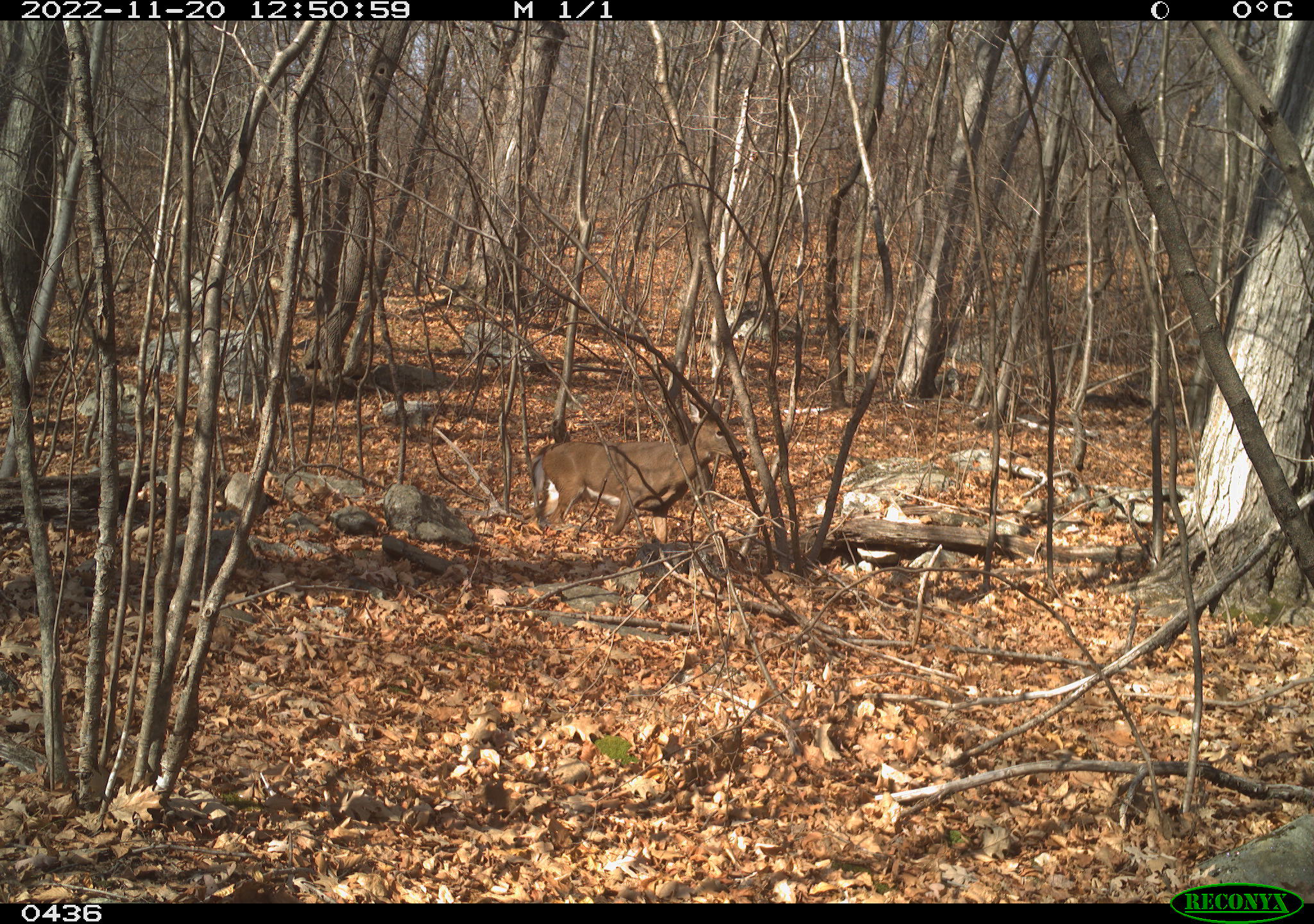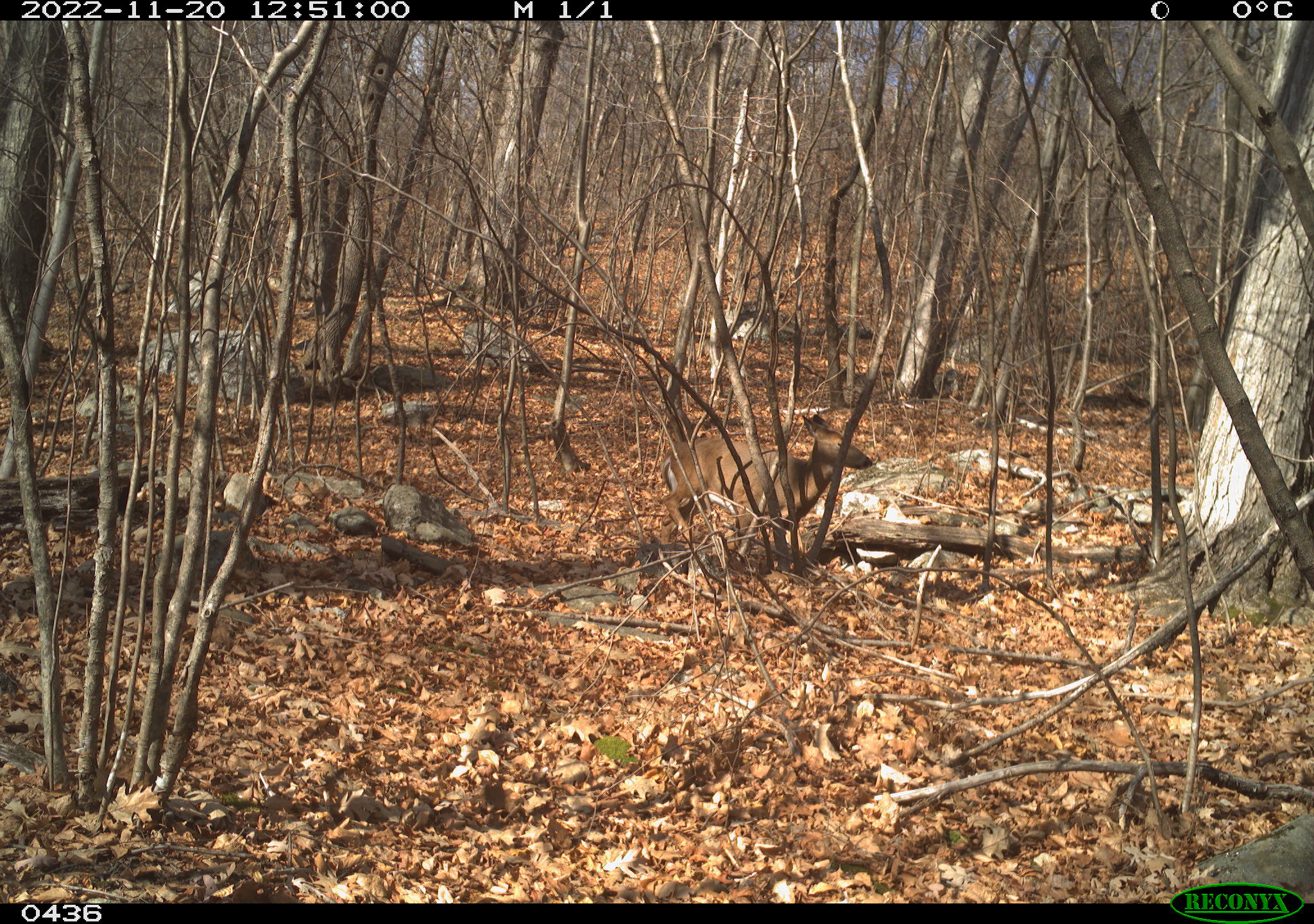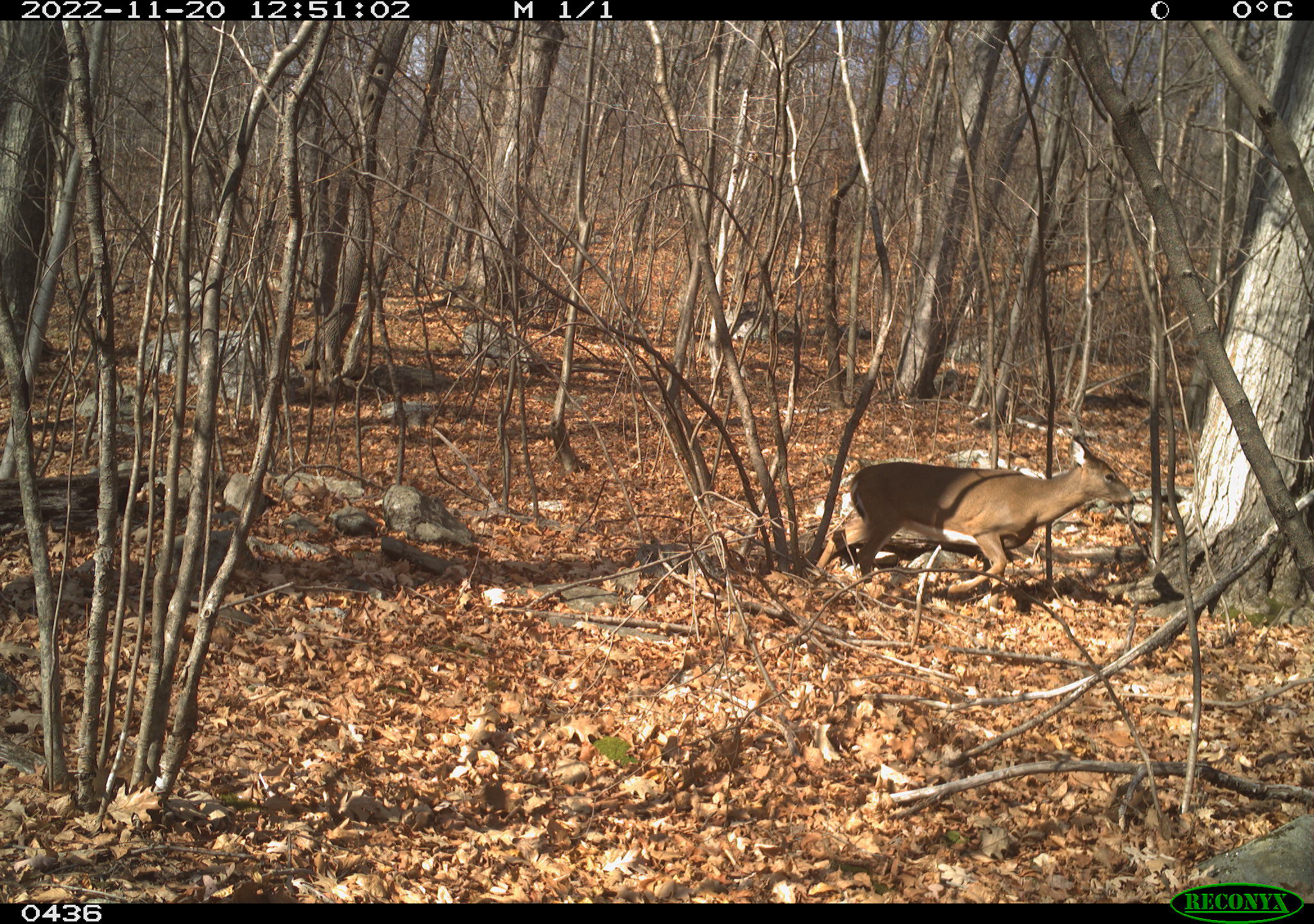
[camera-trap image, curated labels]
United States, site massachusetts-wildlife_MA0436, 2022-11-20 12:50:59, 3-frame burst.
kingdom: Animalia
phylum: Chordata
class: Mammalia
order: Artiodactyla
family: Cervidae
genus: Odocoileus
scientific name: Odocoileus virginianus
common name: white-tailed deer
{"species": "white-tailed deer (Odocoileus virginianus)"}